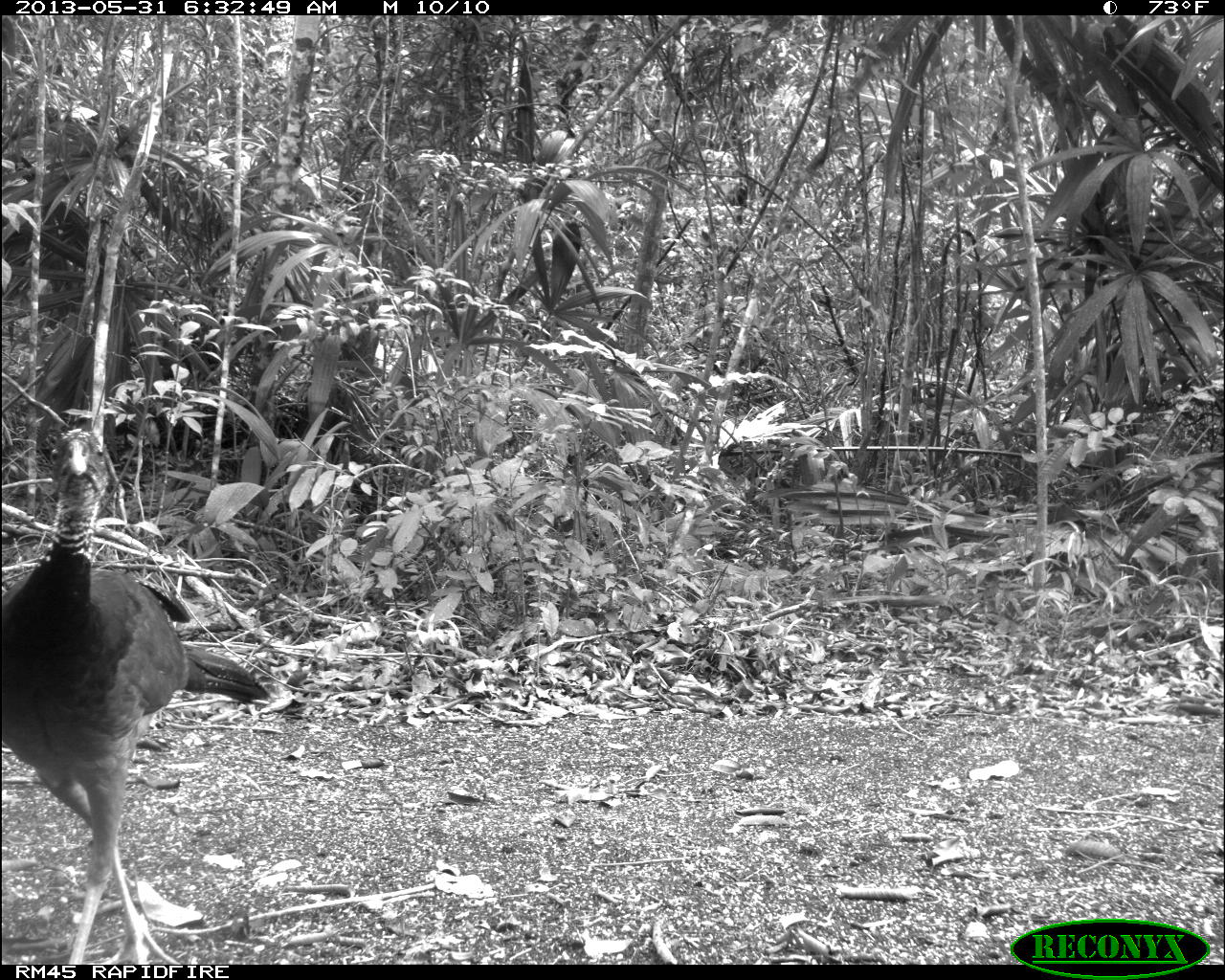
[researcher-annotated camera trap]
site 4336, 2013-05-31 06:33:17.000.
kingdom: Animalia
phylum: Chordata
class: Aves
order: Galliformes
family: Cracidae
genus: Crax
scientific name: Crax rubra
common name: great curassow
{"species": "Crax rubra (great curassow)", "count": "1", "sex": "female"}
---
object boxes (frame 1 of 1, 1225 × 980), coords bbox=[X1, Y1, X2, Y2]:
crax rubra: bbox=[1, 425, 270, 964]